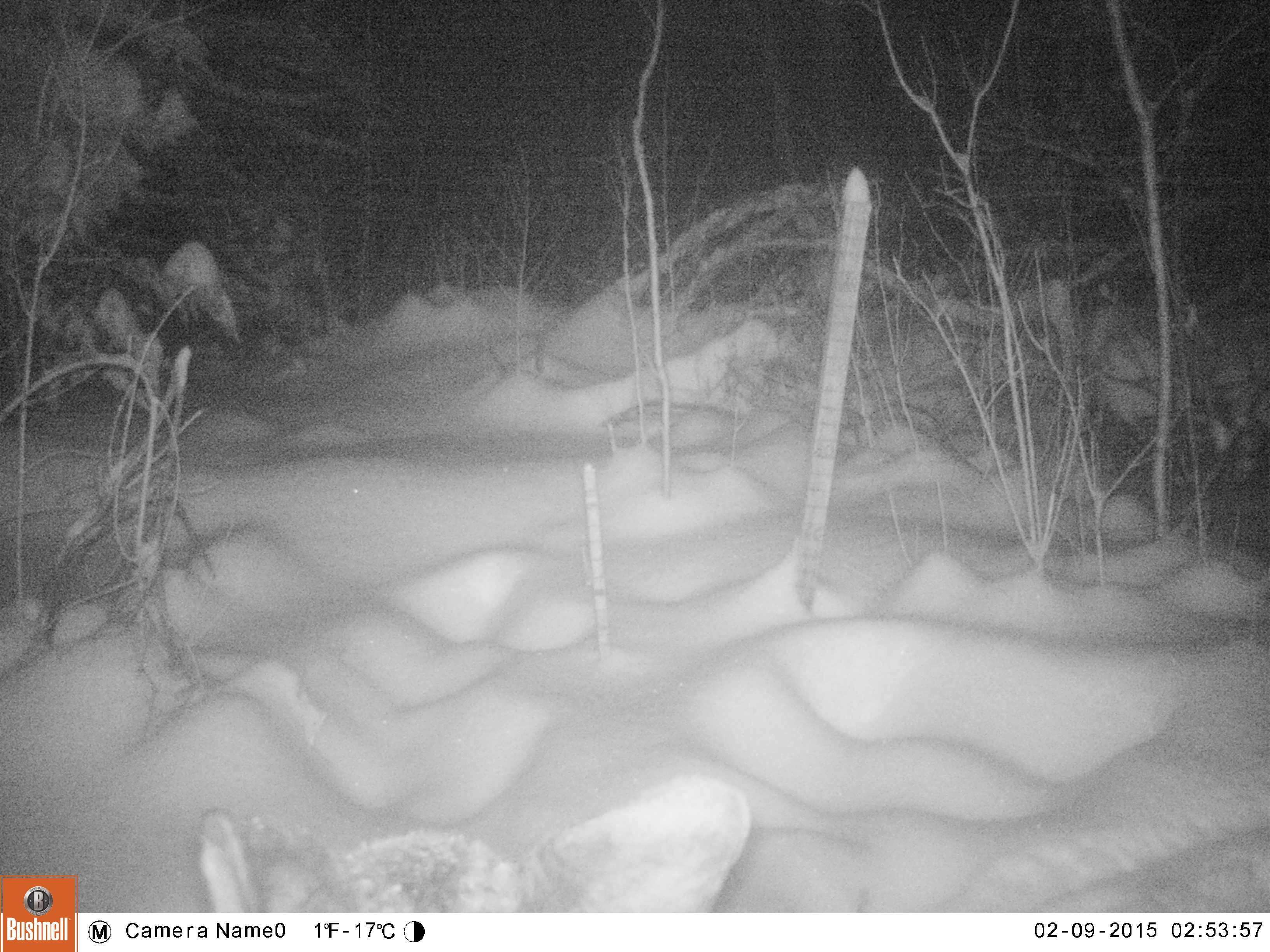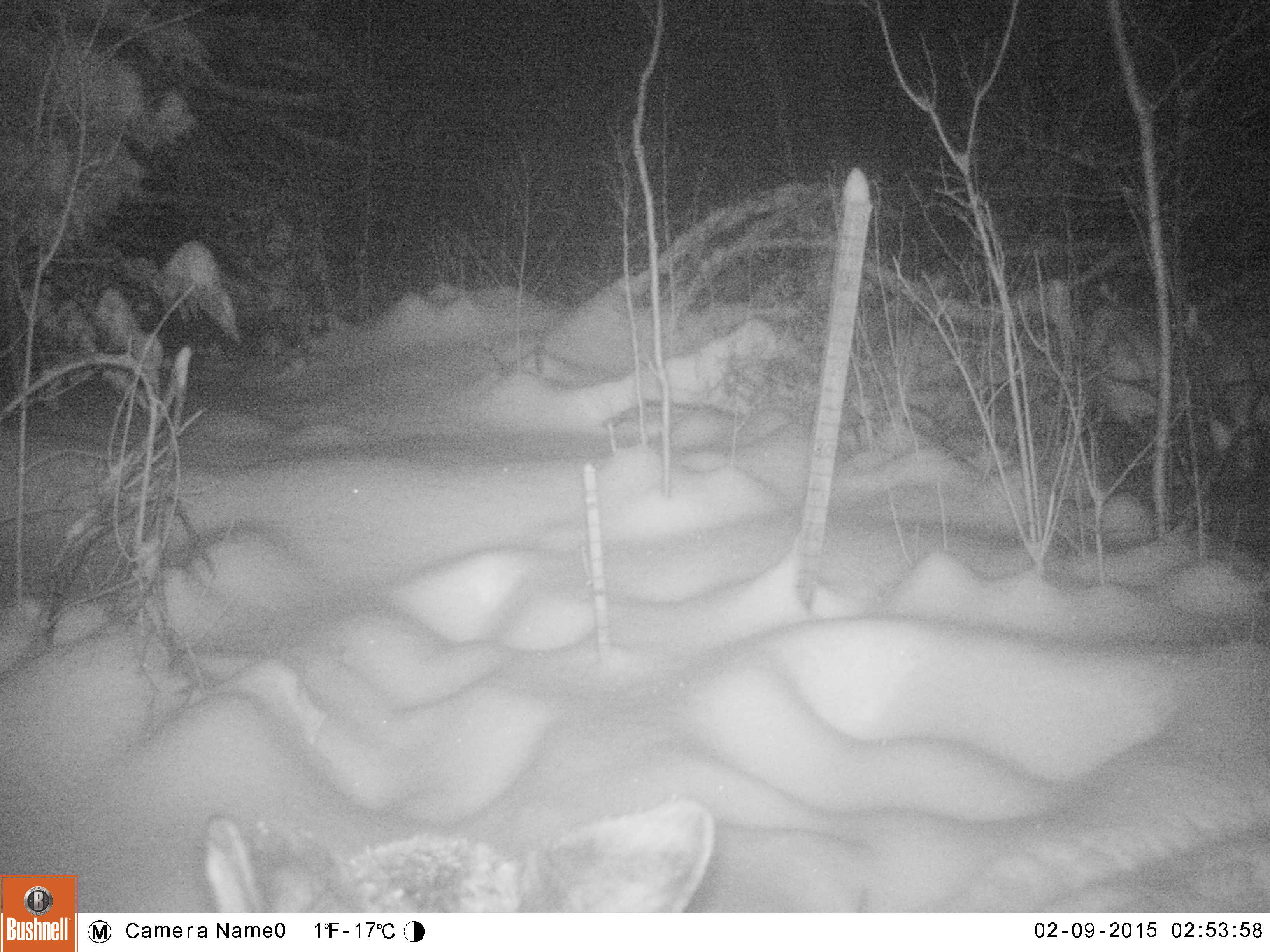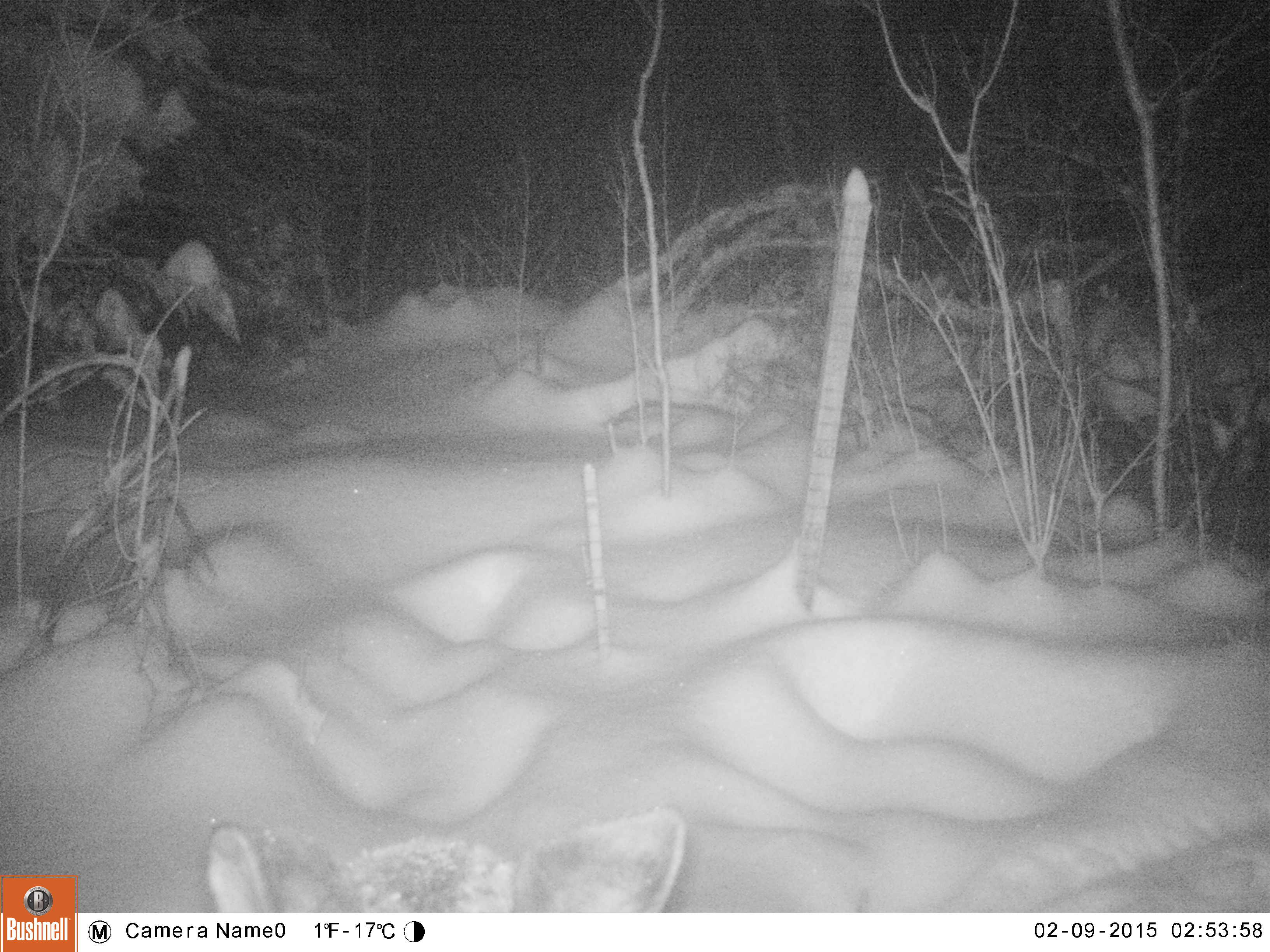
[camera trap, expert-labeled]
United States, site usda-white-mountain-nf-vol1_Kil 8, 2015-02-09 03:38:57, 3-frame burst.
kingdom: Animalia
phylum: Chordata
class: Mammalia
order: Artiodactyla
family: Cervidae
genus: Alces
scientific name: Alces alces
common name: moose